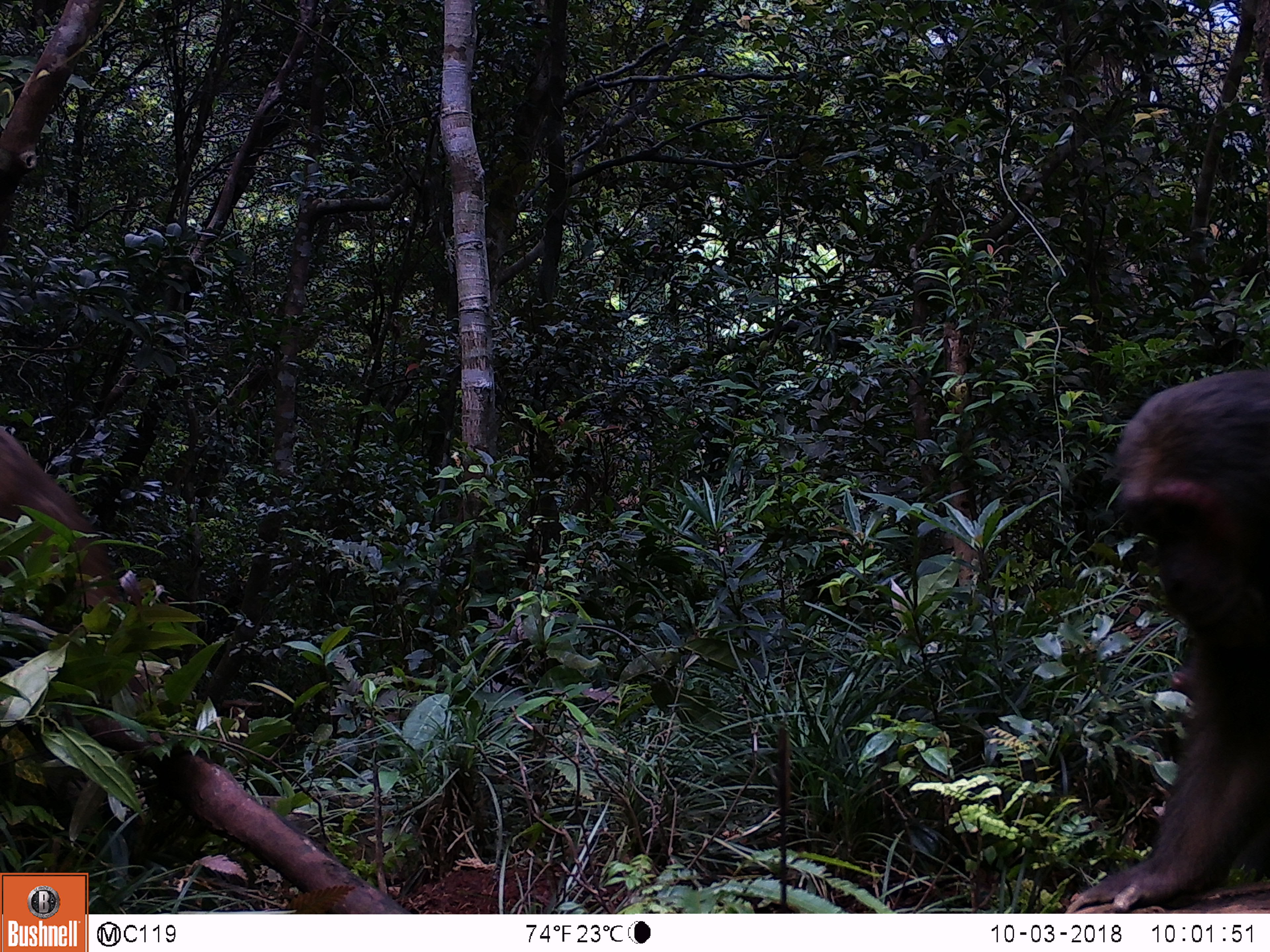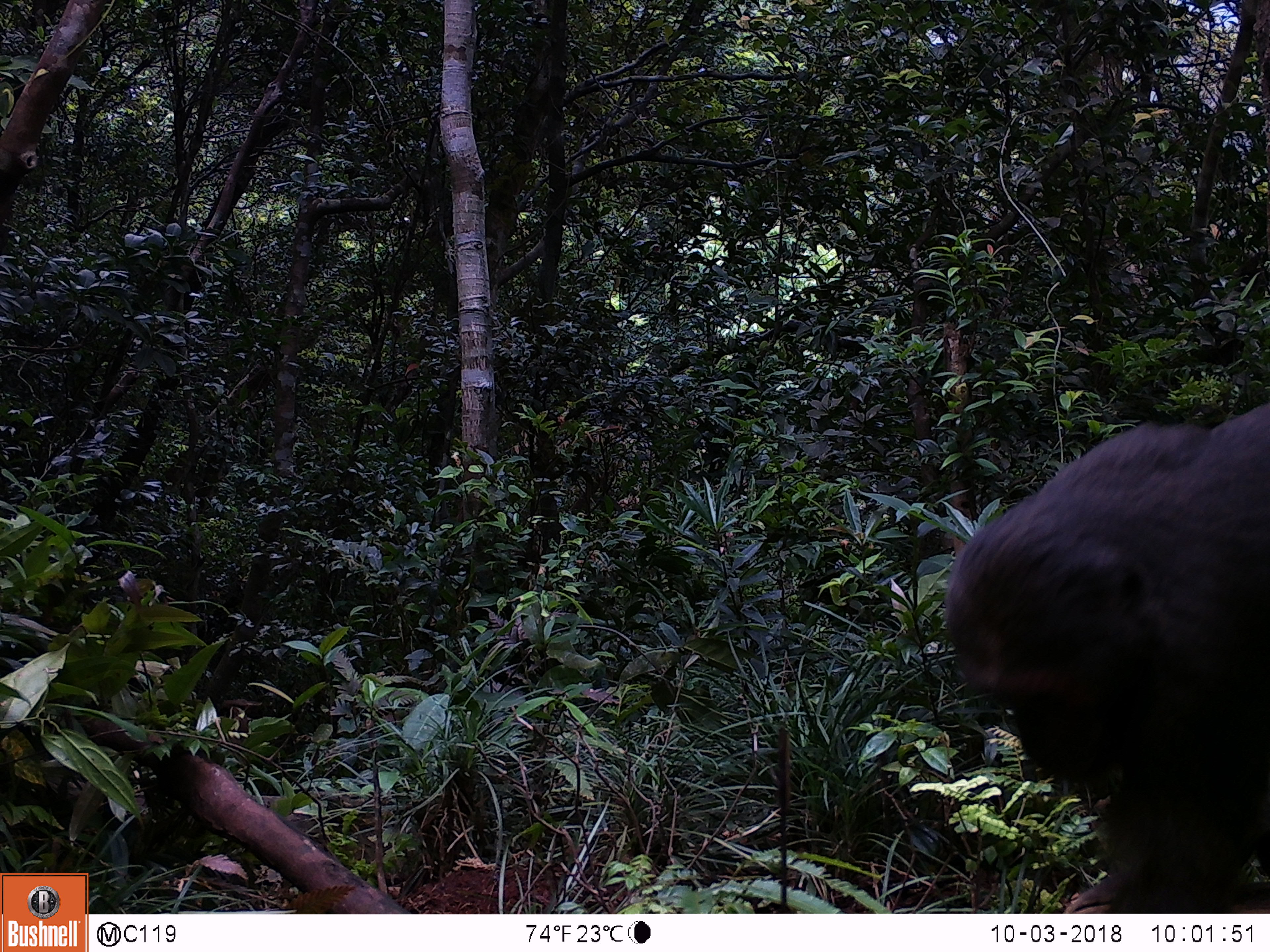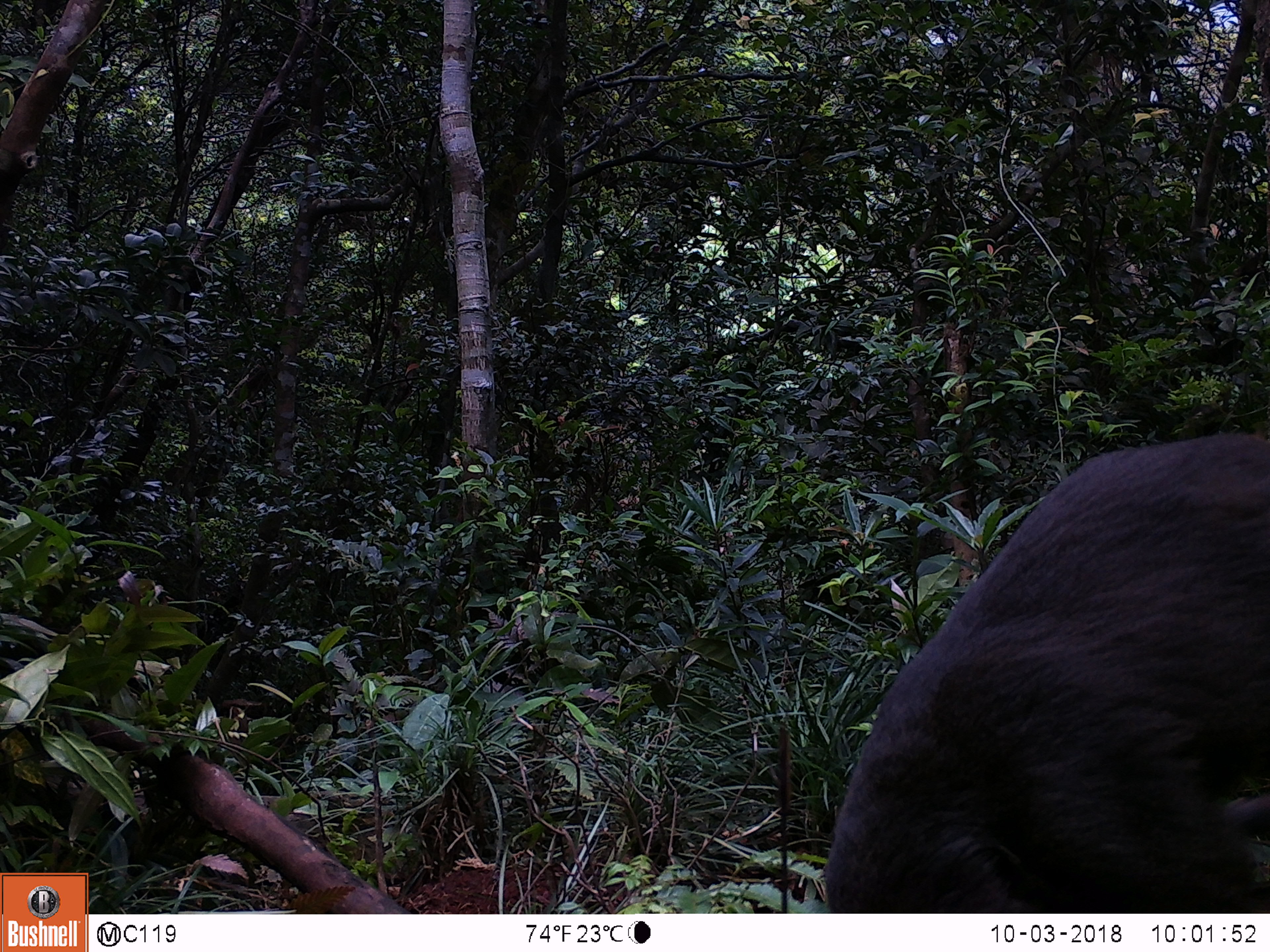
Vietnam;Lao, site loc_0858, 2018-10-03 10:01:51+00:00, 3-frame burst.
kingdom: Animalia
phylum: Chordata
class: Mammalia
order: Primates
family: Cercopithecidae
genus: Macaca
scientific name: Macaca arctoides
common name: stump-tailed macaque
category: stump tailed macaque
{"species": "stump tailed macaque (stump-tailed macaque) (Macaca arctoides)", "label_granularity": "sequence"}